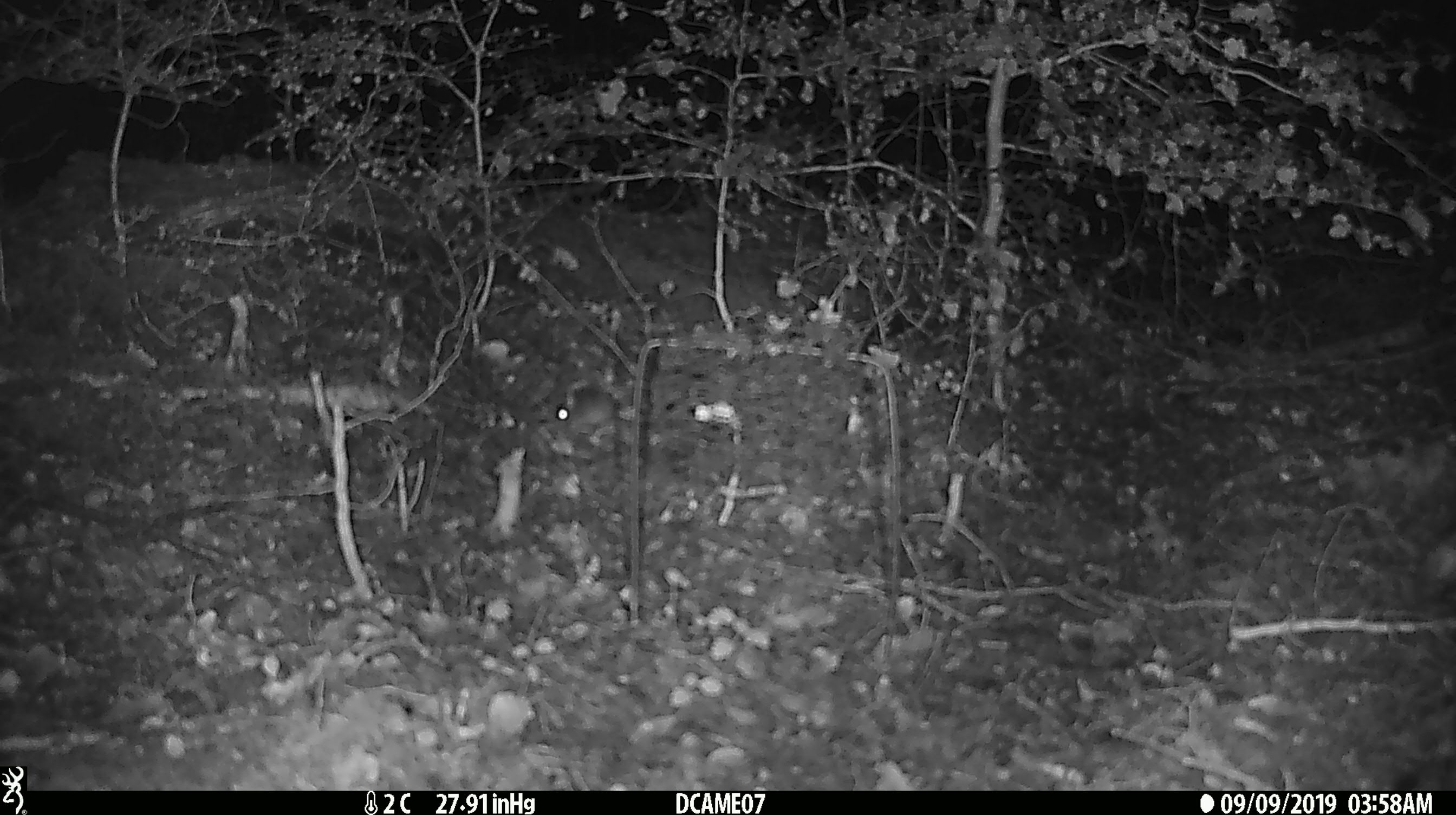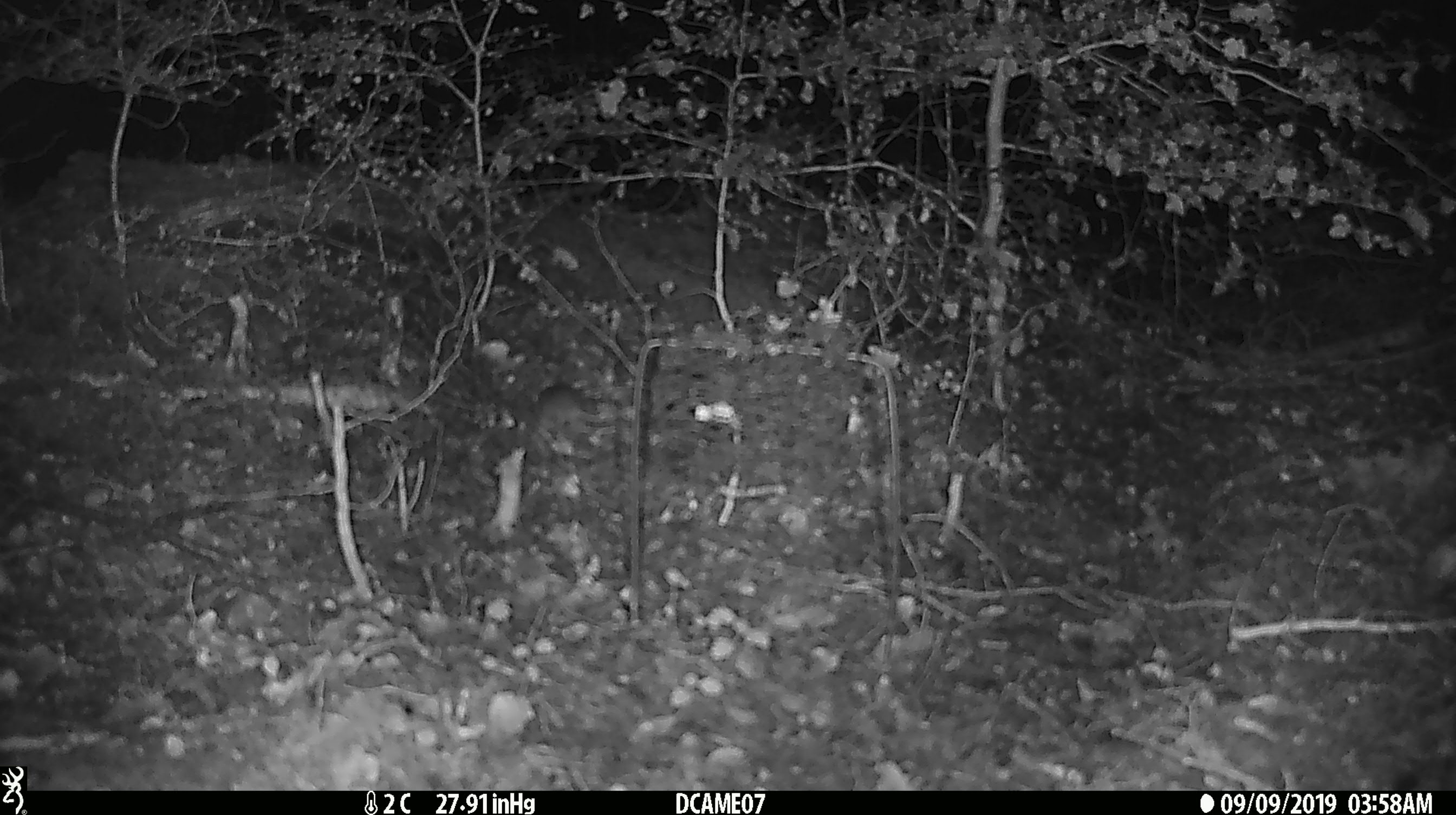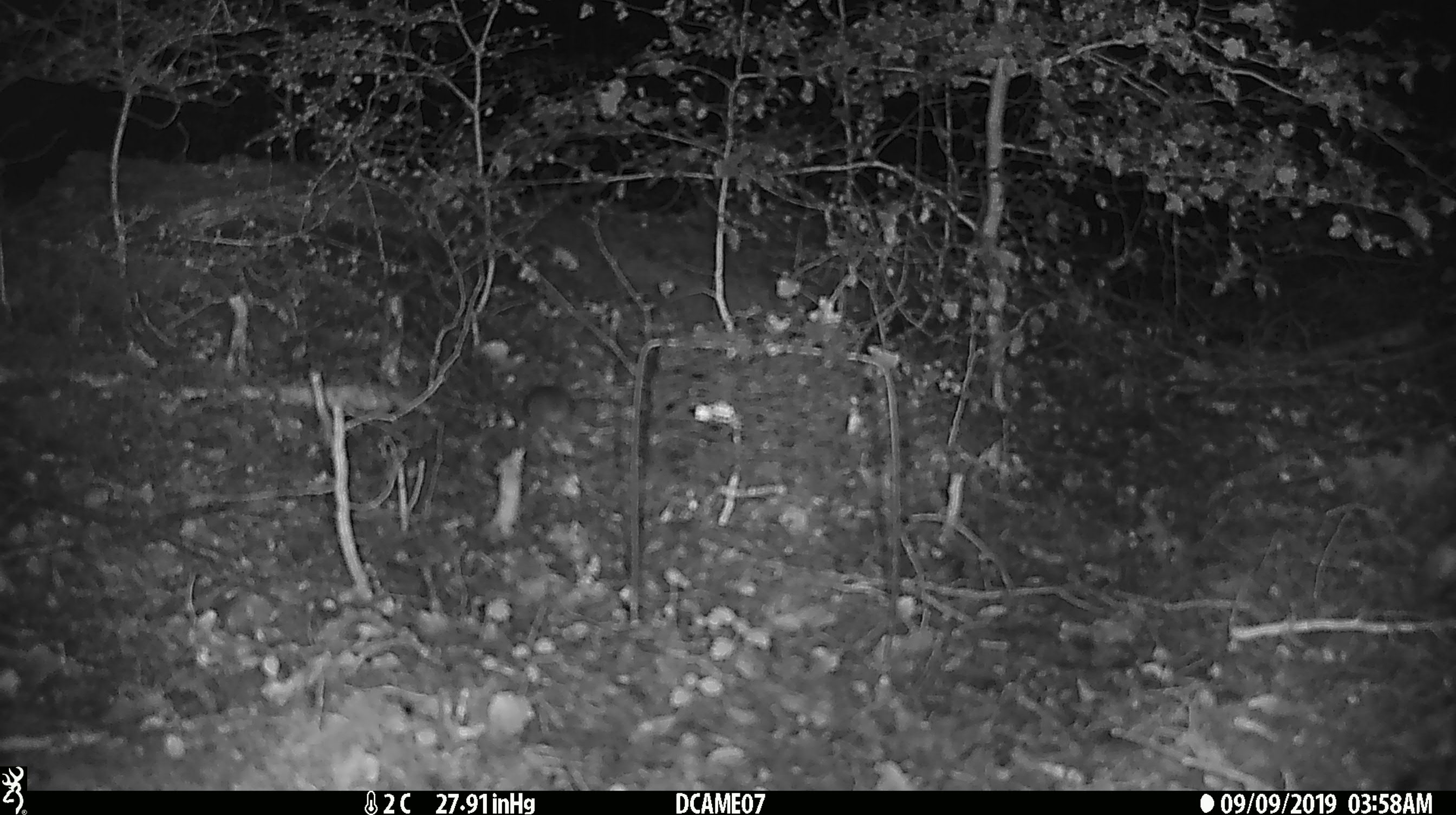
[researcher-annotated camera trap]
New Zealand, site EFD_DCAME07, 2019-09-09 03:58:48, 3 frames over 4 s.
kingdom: Animalia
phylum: Chordata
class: Mammalia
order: Rodentia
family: Muridae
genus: Mus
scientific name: Mus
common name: mouse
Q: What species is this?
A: Mouse (Mus).